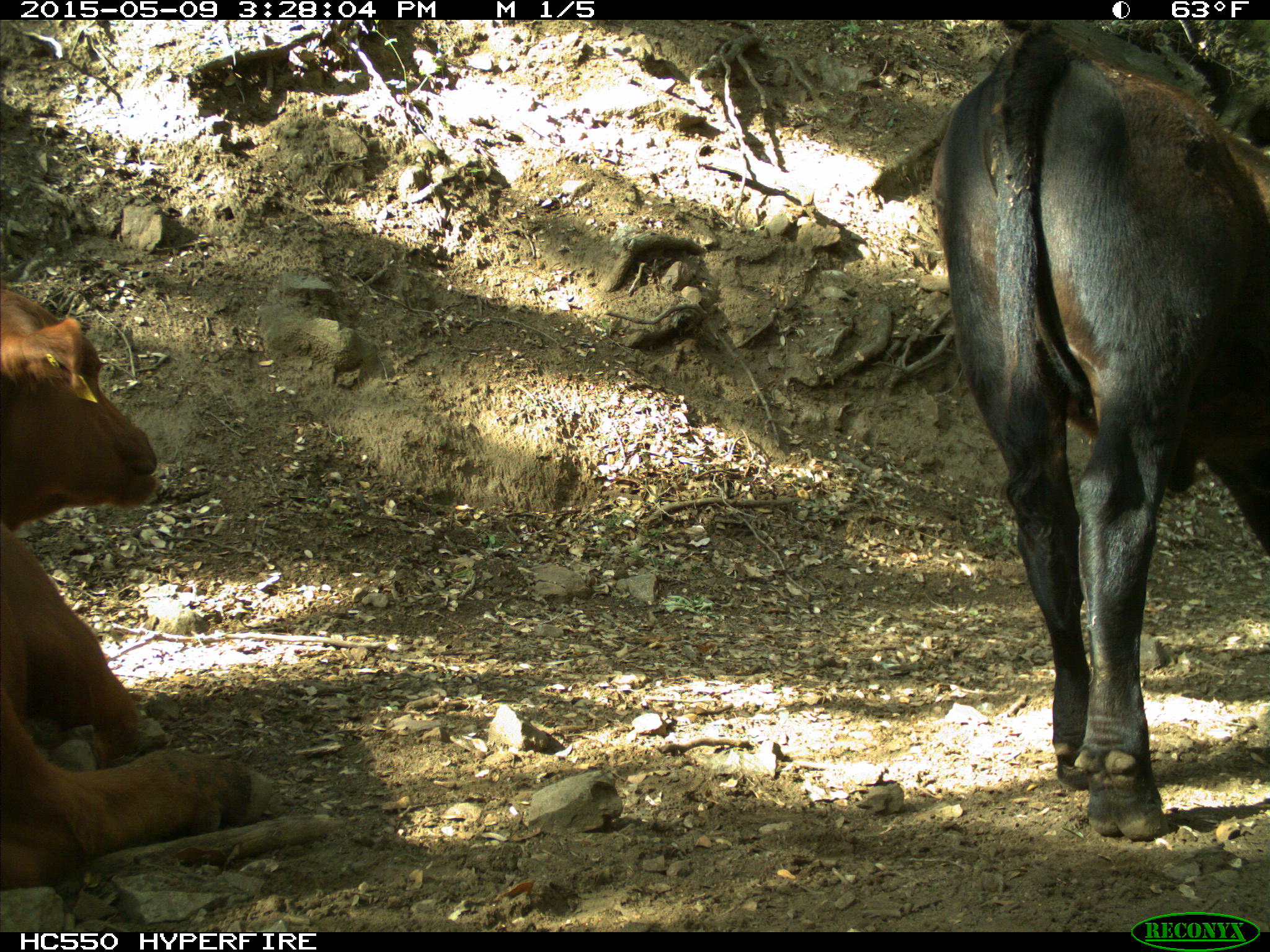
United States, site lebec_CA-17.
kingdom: Animalia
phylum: Chordata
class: Mammalia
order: Artiodactyla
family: Bovidae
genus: Bos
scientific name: Bos taurus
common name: domestic cow